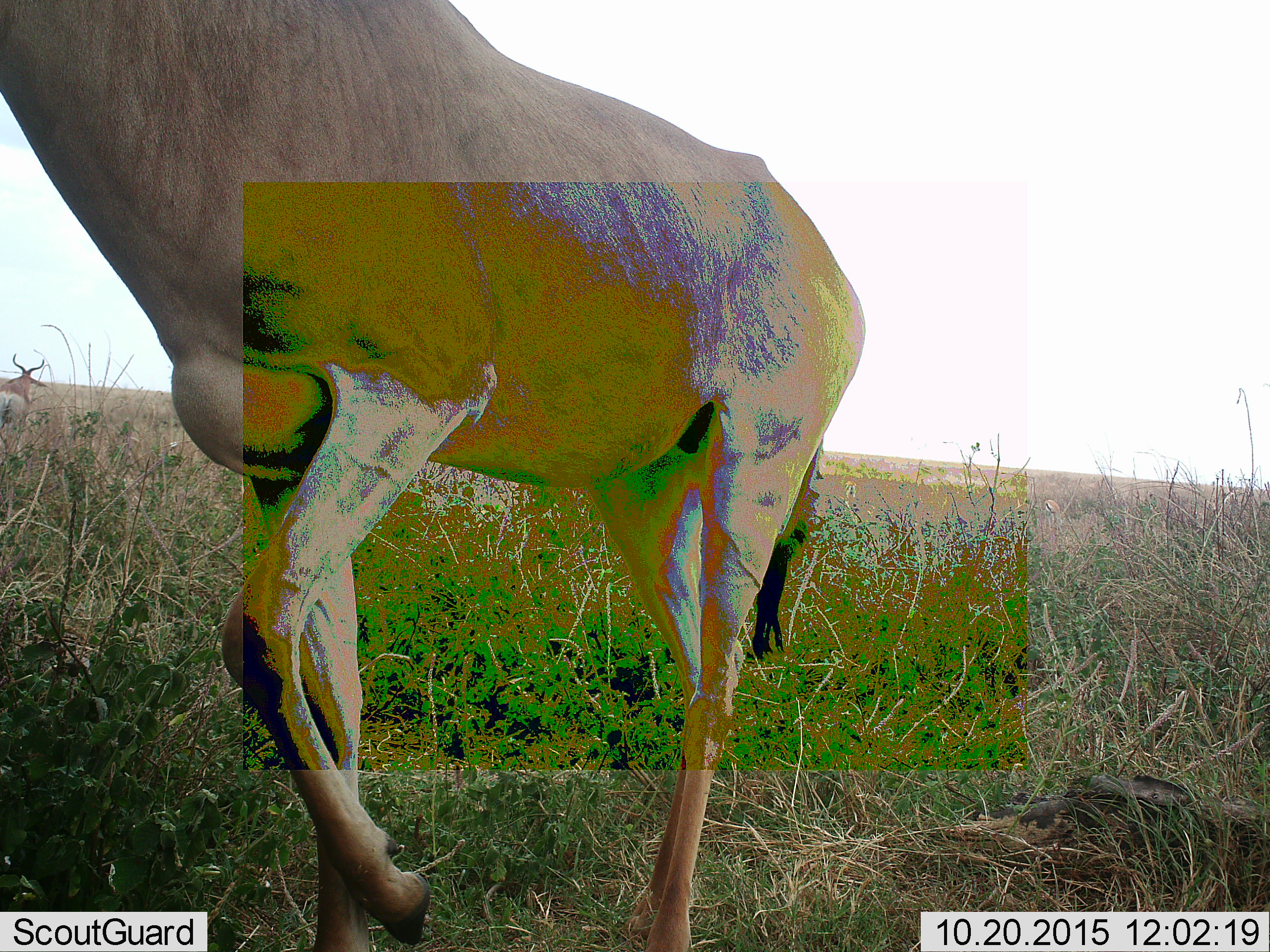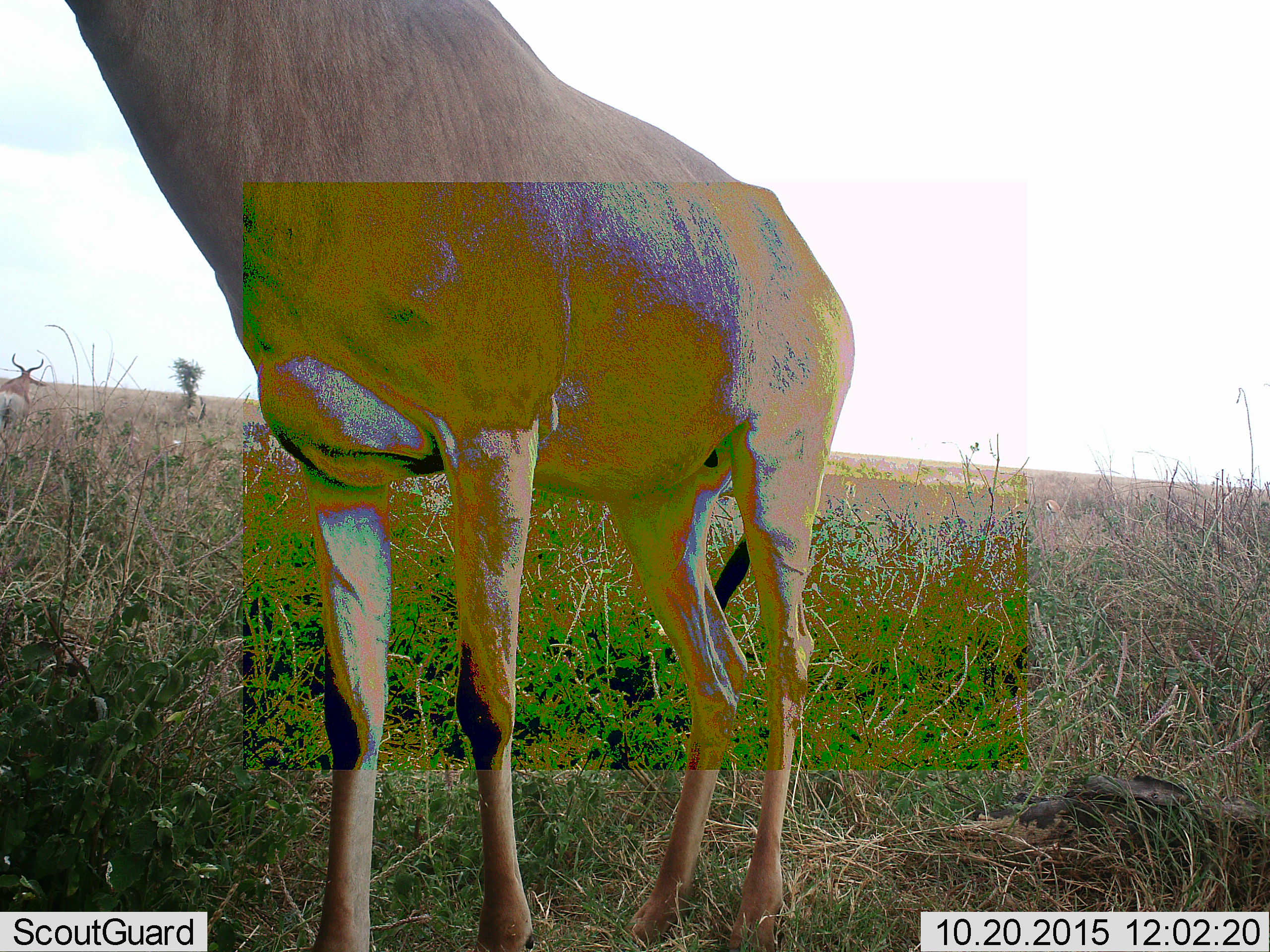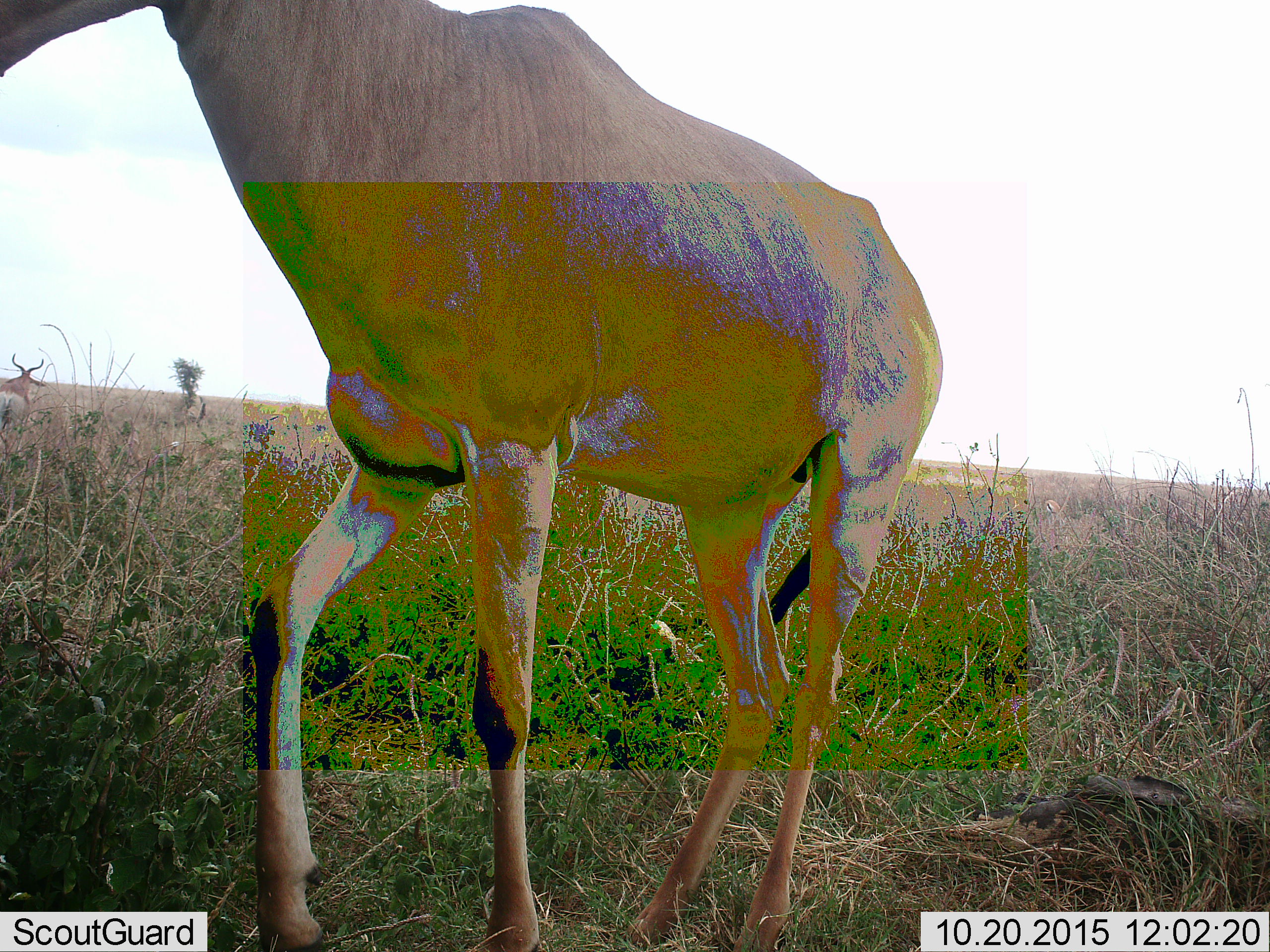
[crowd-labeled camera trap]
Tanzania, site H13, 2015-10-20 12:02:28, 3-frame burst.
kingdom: Animalia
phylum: Chordata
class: Mammalia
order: Artiodactyla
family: Bovidae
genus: Alcelaphus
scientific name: Alcelaphus buselaphus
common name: hartebeest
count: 2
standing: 70%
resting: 0%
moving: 50%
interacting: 0%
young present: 0%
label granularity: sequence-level